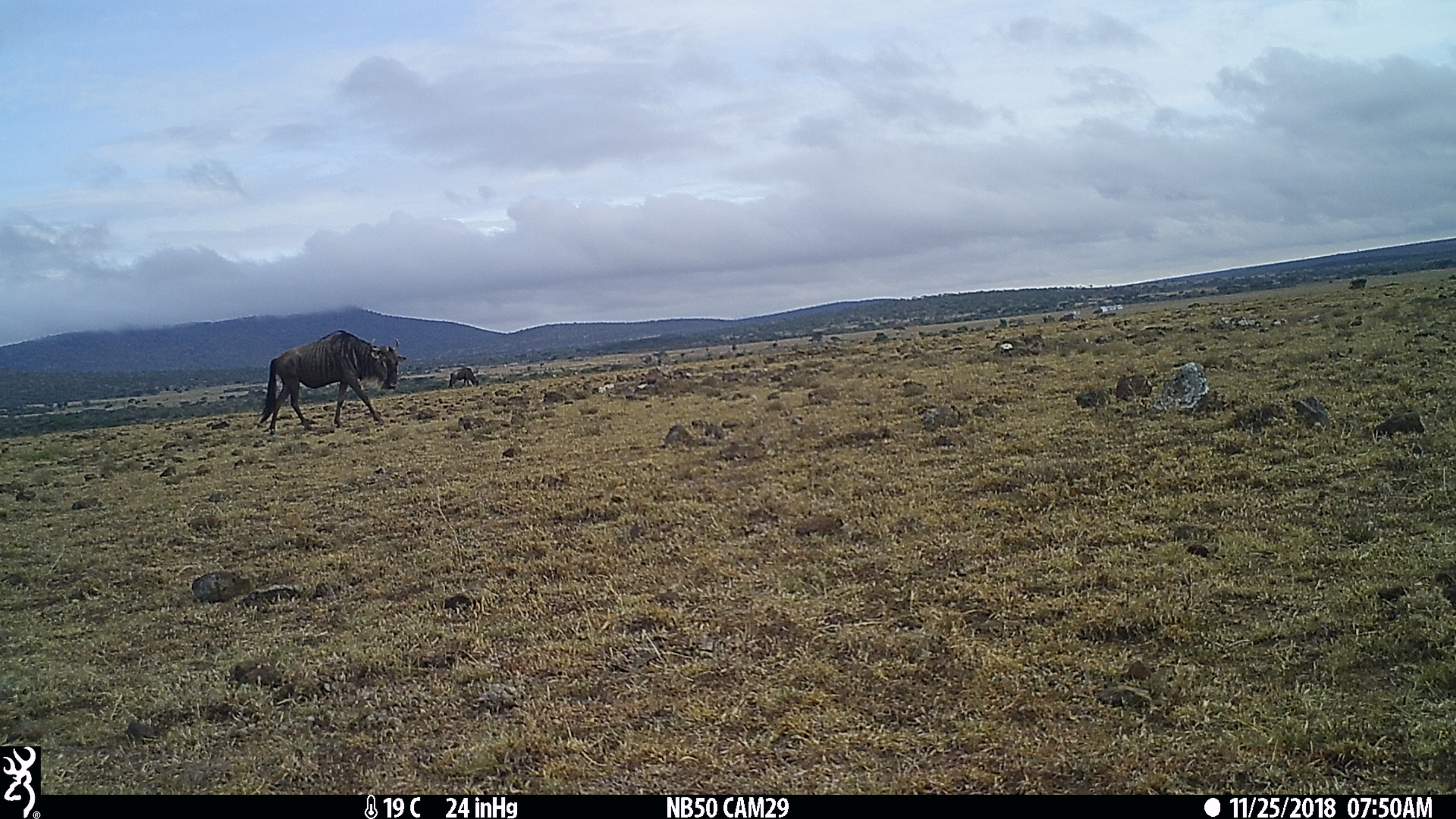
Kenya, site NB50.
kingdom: Animalia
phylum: Chordata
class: Mammalia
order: Artiodactyla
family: Bovidae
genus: Connochaetes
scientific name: Connochaetes taurinus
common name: blue wildebeest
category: wildebeest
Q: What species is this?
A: Wildebeest (blue wildebeest) (Connochaetes taurinus).